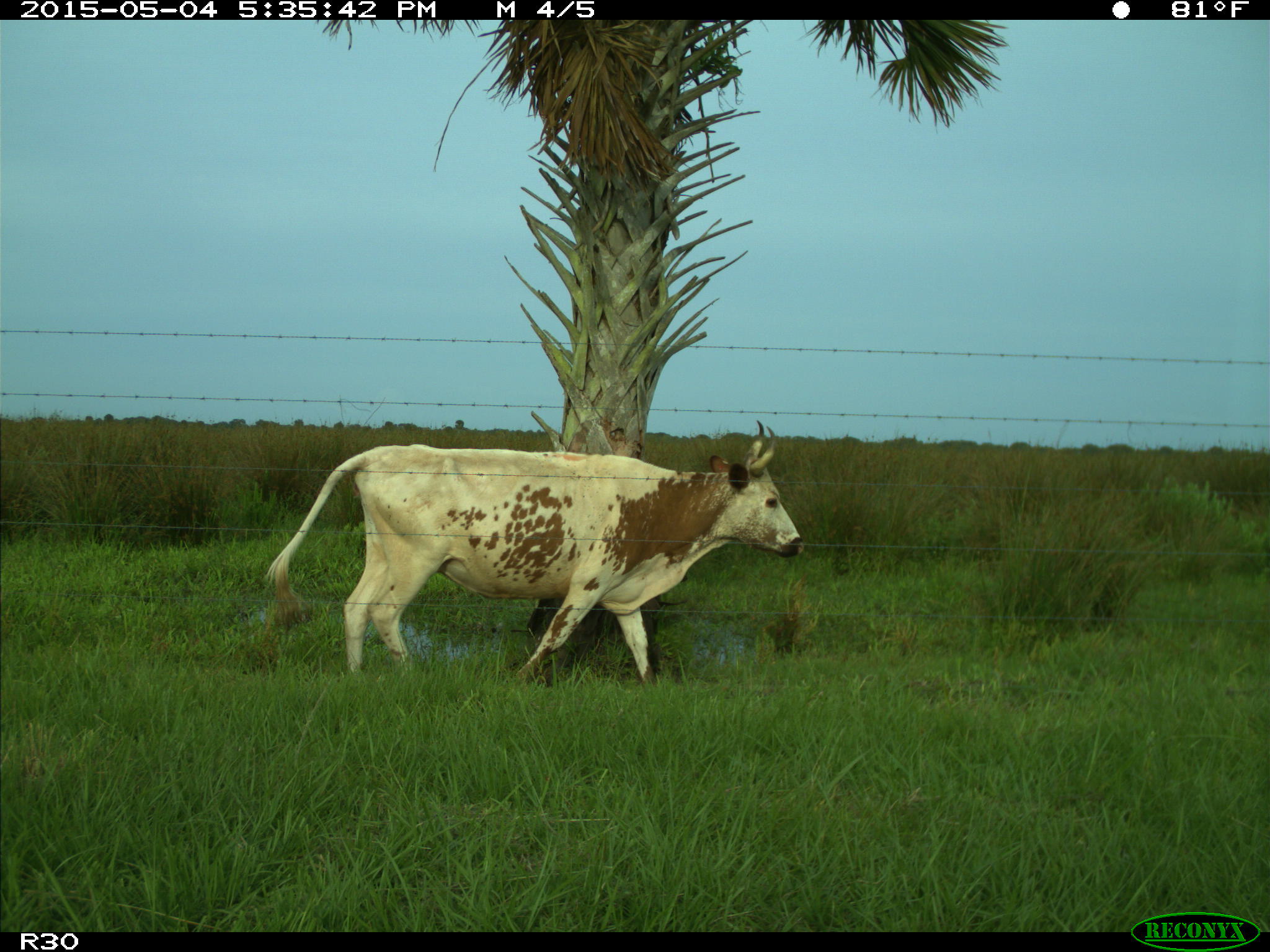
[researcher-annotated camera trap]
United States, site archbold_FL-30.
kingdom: Animalia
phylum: Chordata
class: Mammalia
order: Artiodactyla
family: Bovidae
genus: Bos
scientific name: Bos taurus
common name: domestic cow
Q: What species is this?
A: Bos taurus (domestic cow).